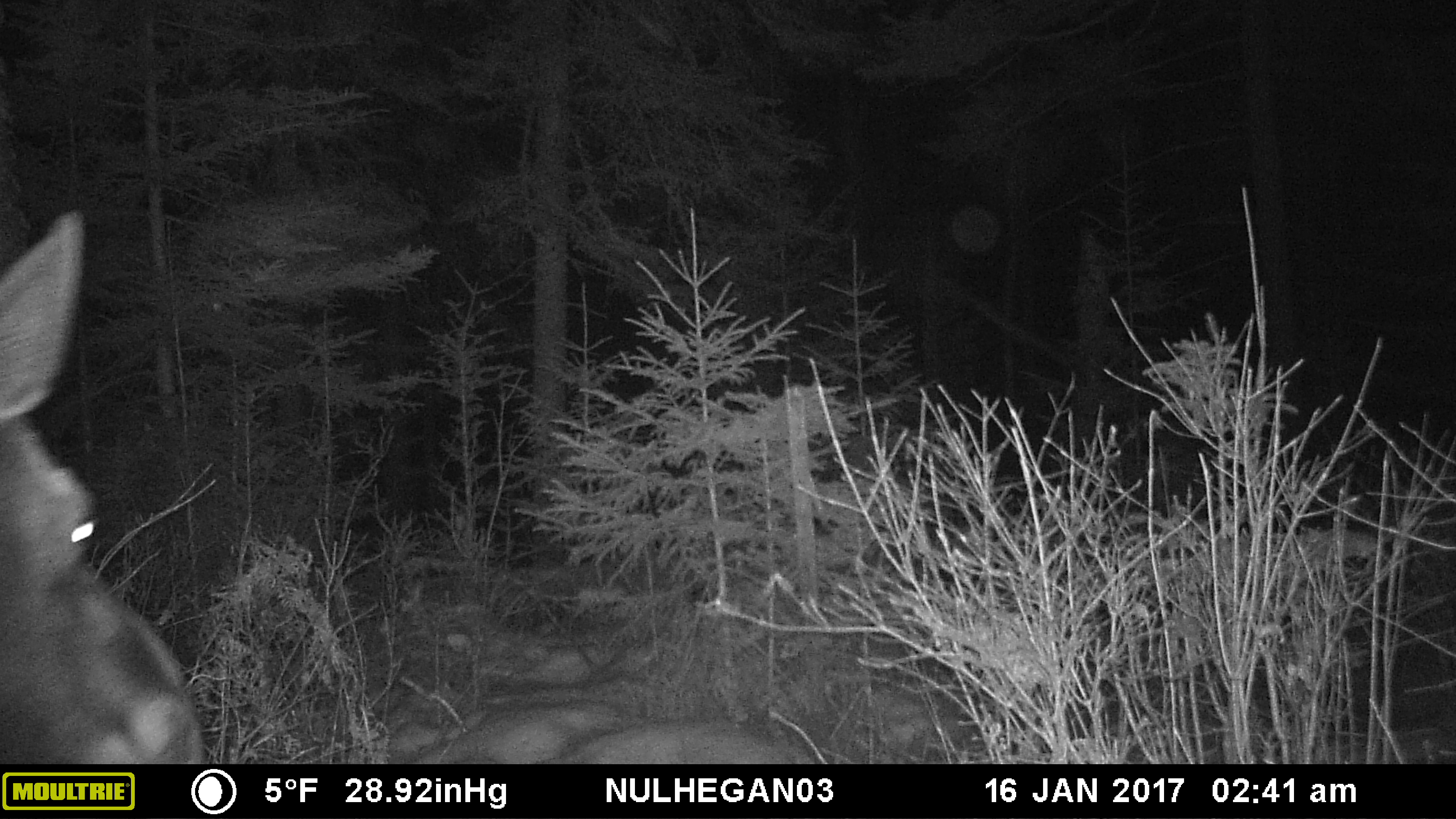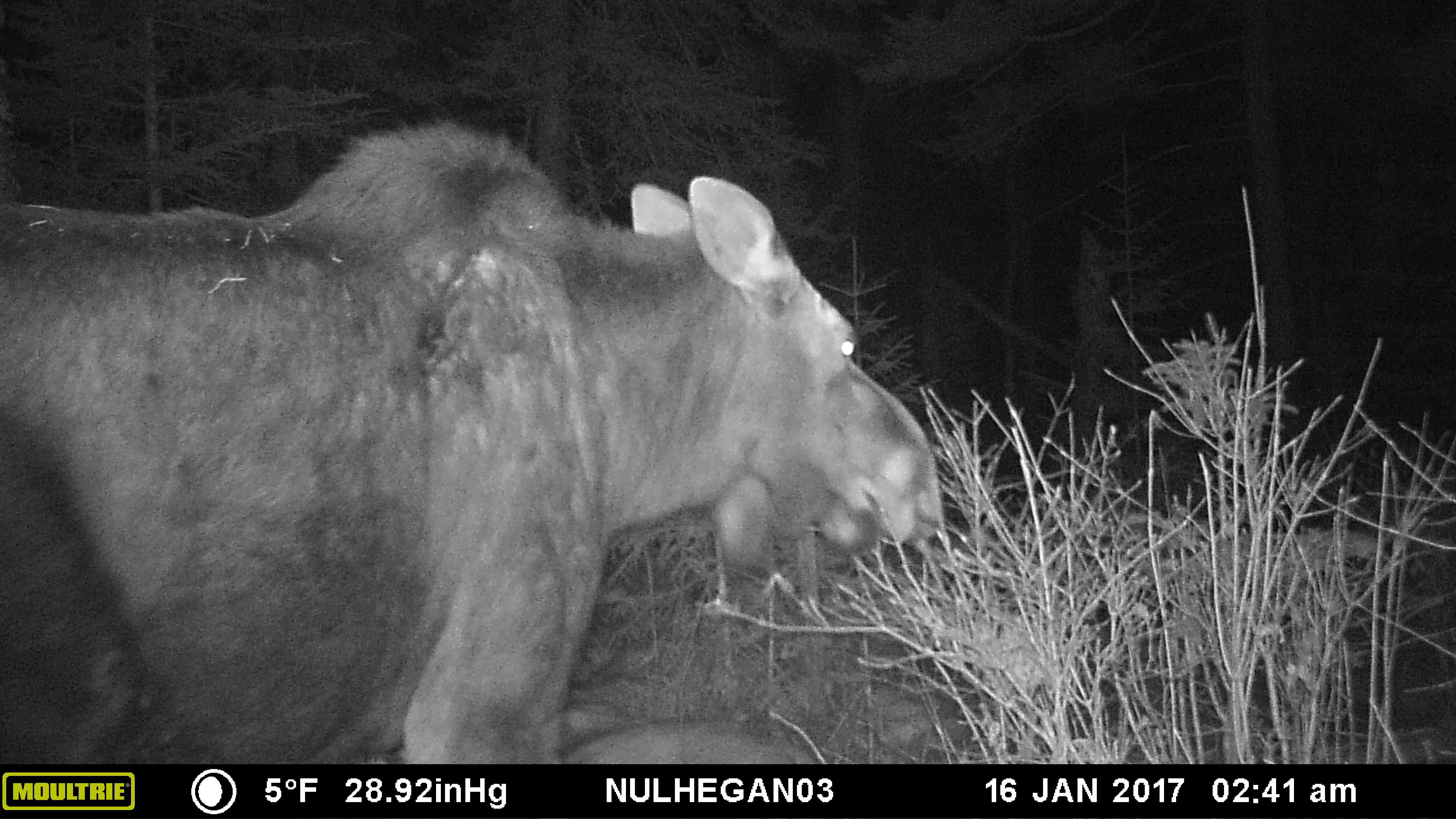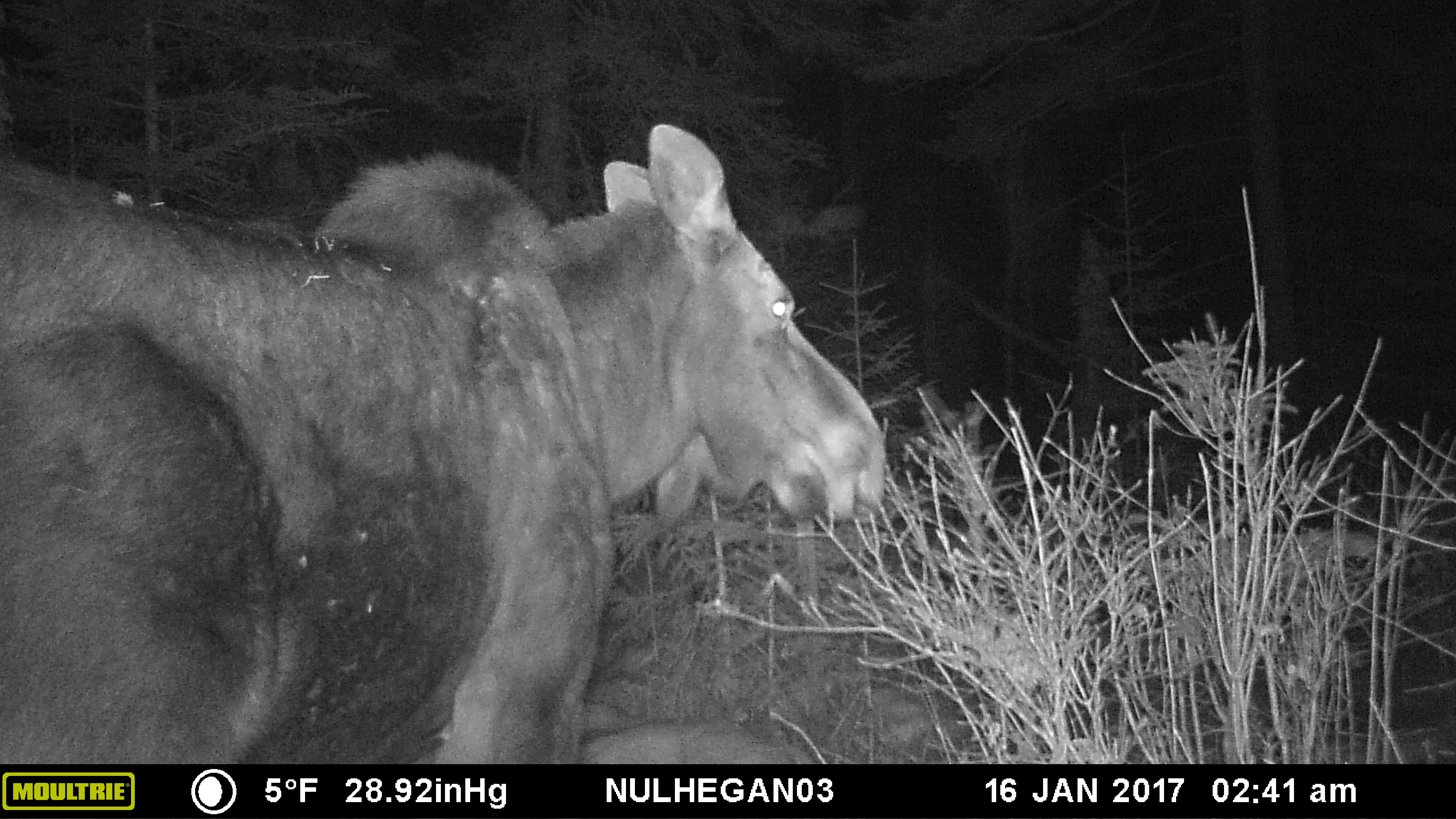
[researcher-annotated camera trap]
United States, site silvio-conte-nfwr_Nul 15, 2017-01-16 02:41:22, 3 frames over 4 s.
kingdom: Animalia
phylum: Chordata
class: Mammalia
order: Artiodactyla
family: Cervidae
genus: Alces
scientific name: Alces alces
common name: moose